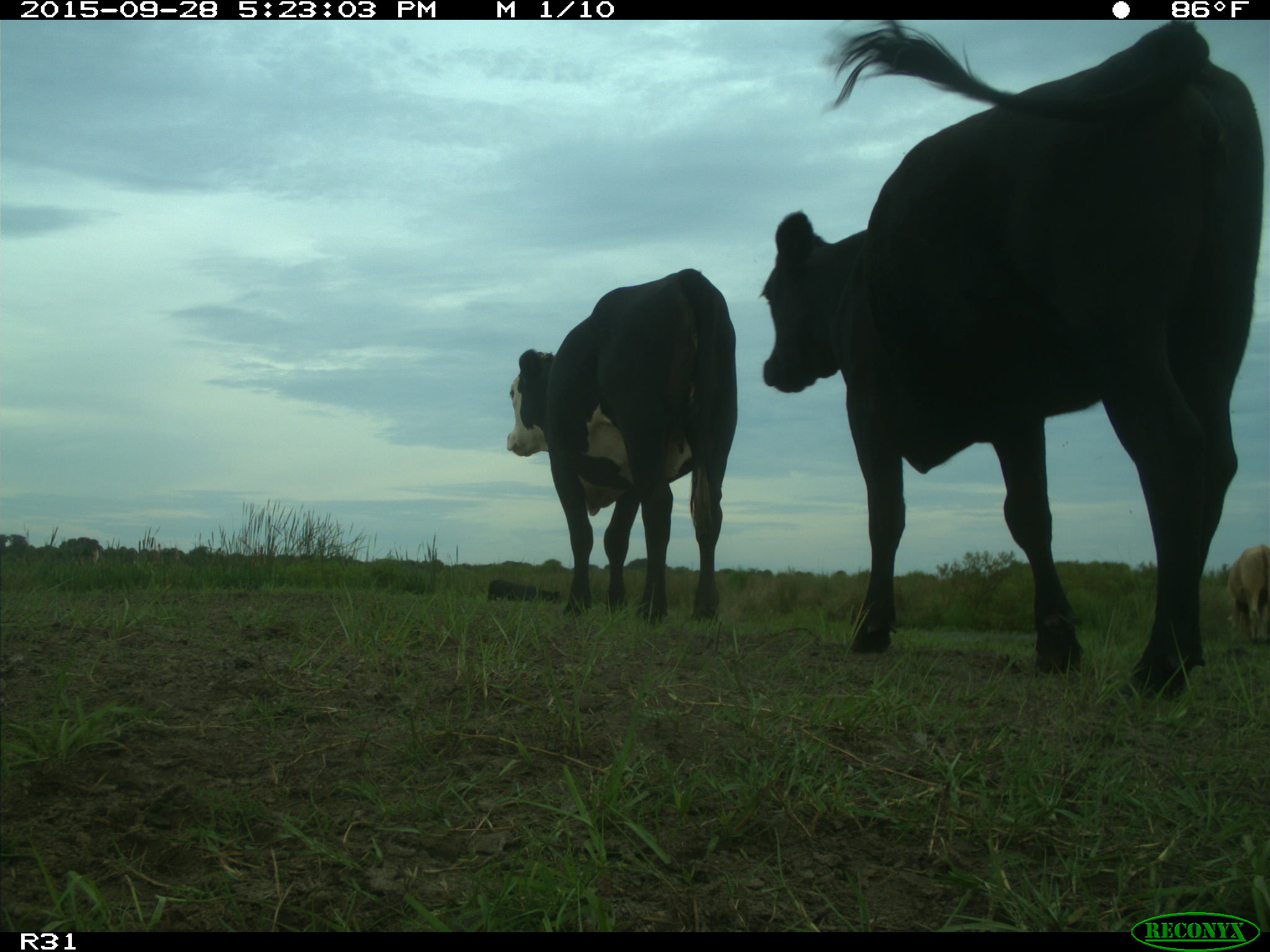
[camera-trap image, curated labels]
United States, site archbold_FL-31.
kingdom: Animalia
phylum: Chordata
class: Mammalia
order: Artiodactyla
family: Bovidae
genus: Bos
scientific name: Bos taurus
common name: domestic cow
Bos taurus (domestic cow).